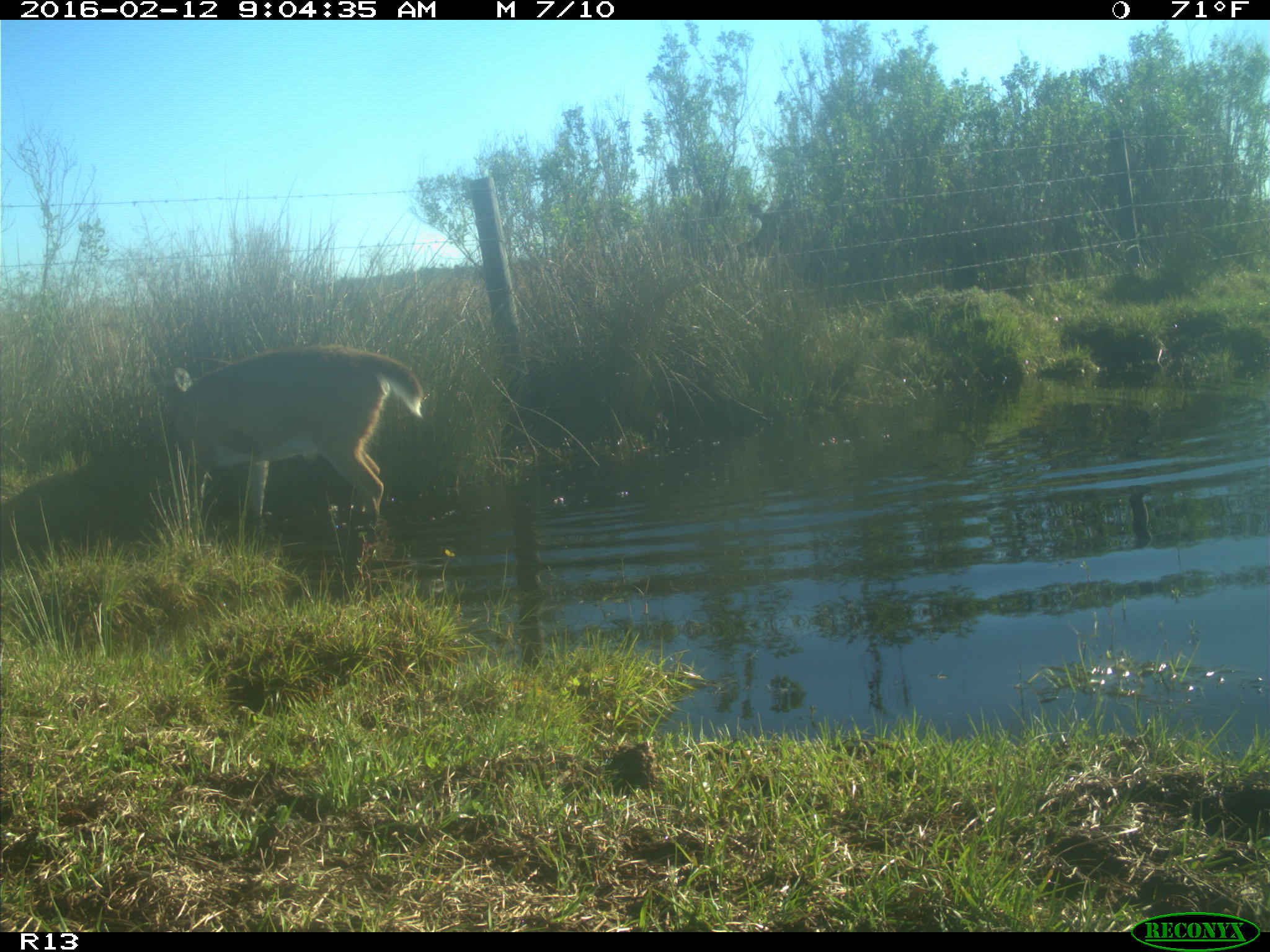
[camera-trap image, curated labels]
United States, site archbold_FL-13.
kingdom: Animalia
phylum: Chordata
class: Mammalia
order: Artiodactyla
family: Cervidae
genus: Odocoileus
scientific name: Odocoileus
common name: deer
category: unidentified deer